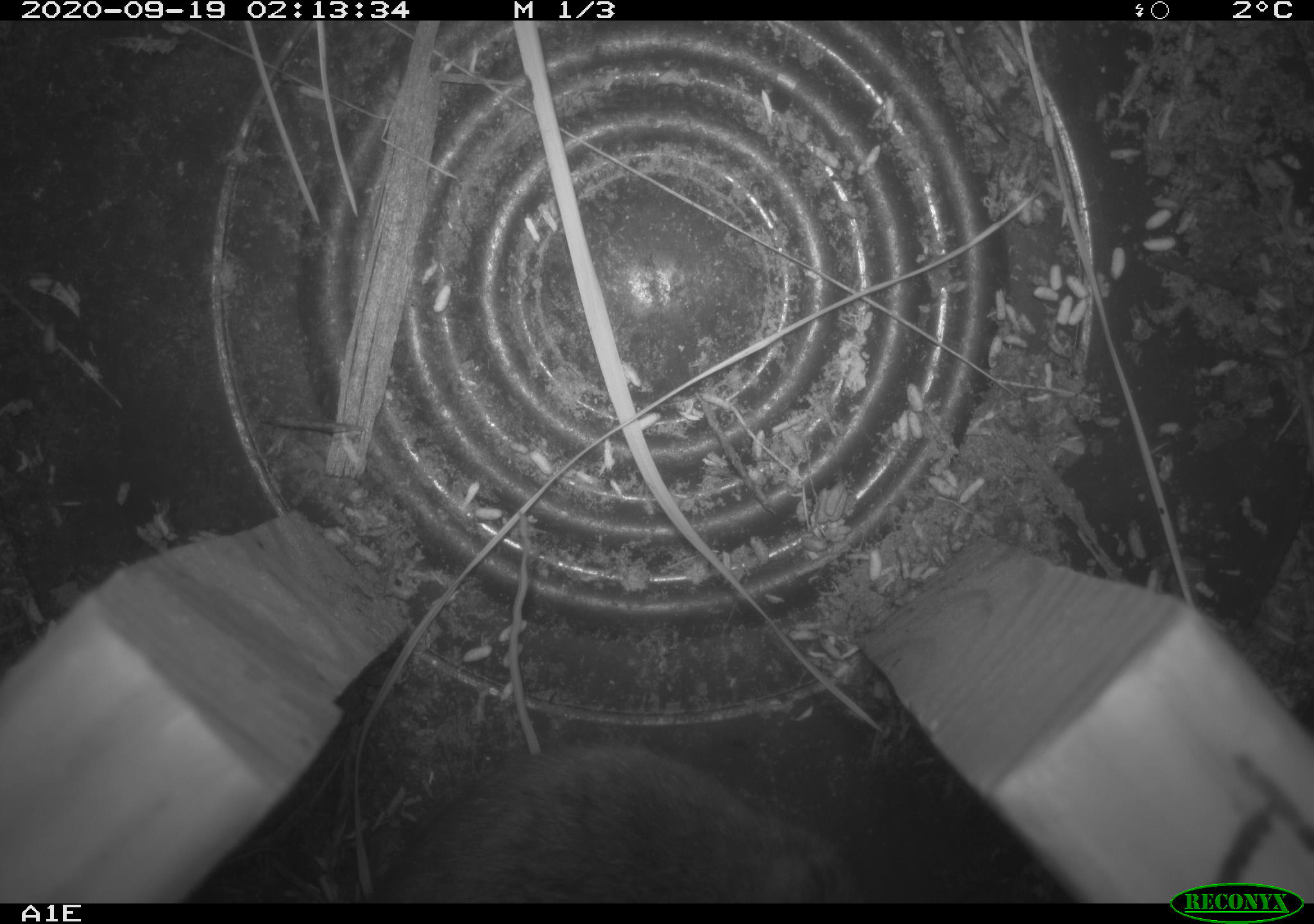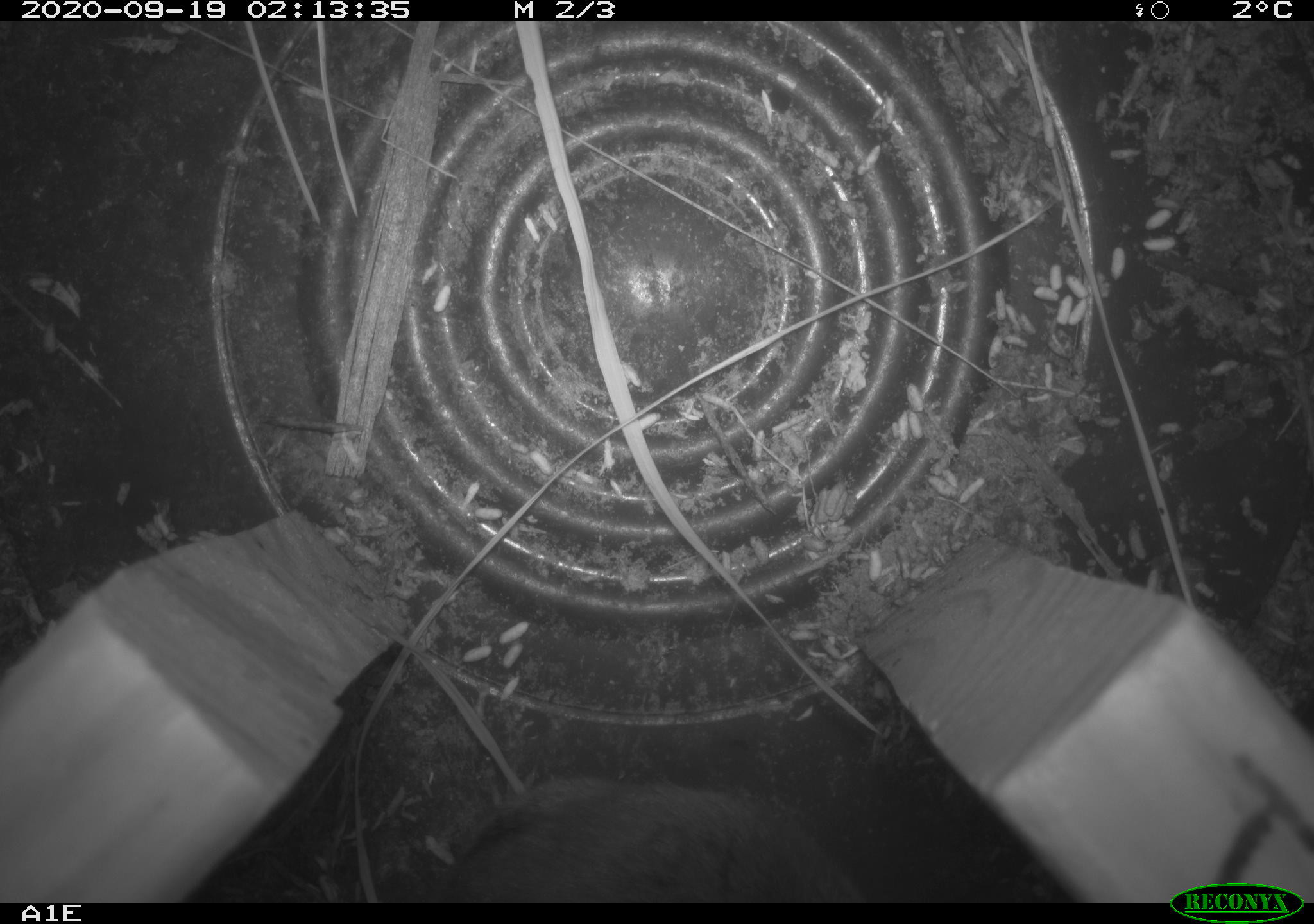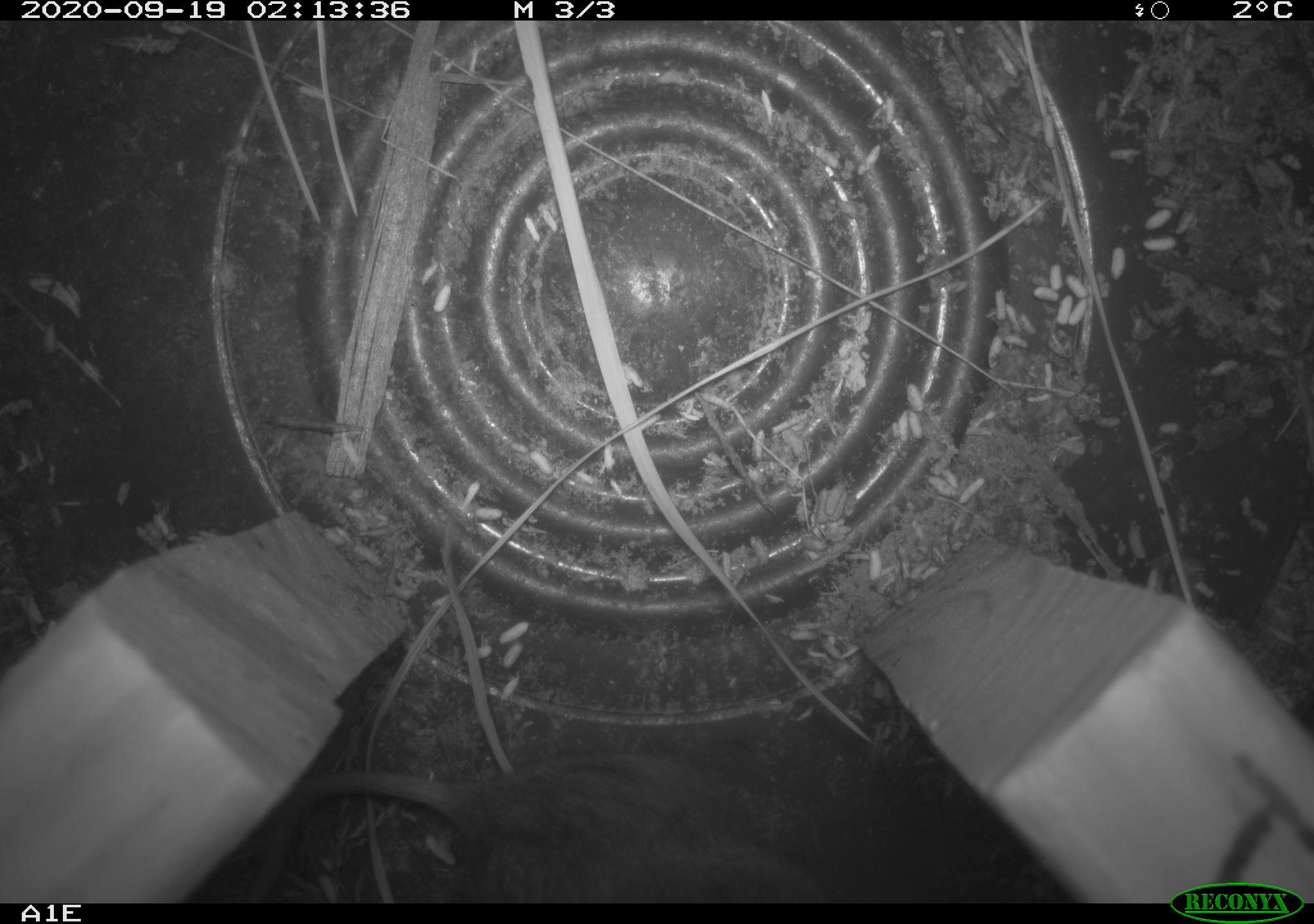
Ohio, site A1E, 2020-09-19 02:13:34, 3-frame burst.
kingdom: Animalia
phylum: Chordata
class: Mammalia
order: Rodentia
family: Cricetidae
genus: Microtus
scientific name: Microtus pennsylvanicus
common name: meadow vole